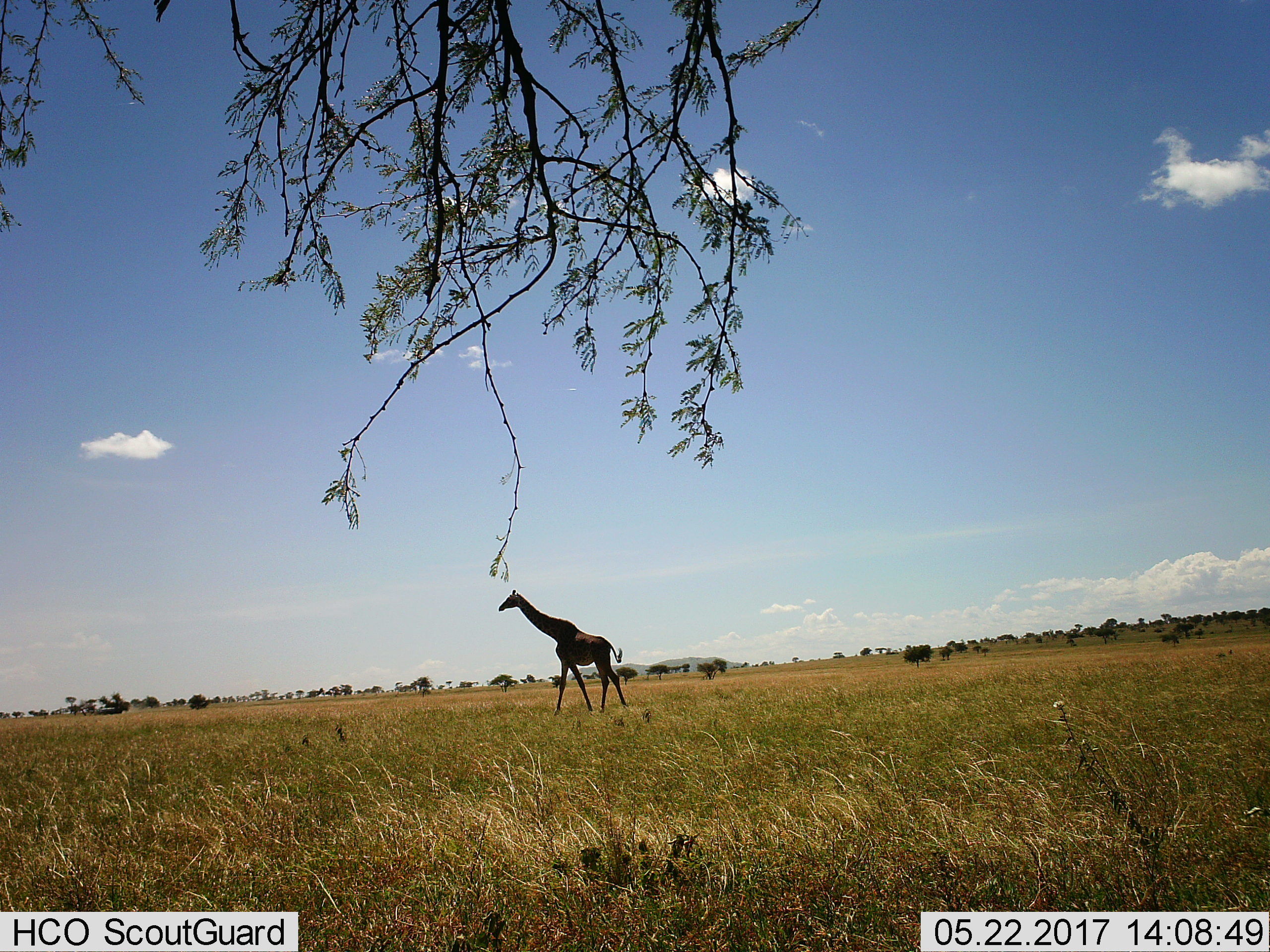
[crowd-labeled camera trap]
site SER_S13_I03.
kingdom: Animalia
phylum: Chordata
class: Mammalia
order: Artiodactyla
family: Giraffidae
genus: Giraffa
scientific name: Giraffa camelopardalis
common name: giraffe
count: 1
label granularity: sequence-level